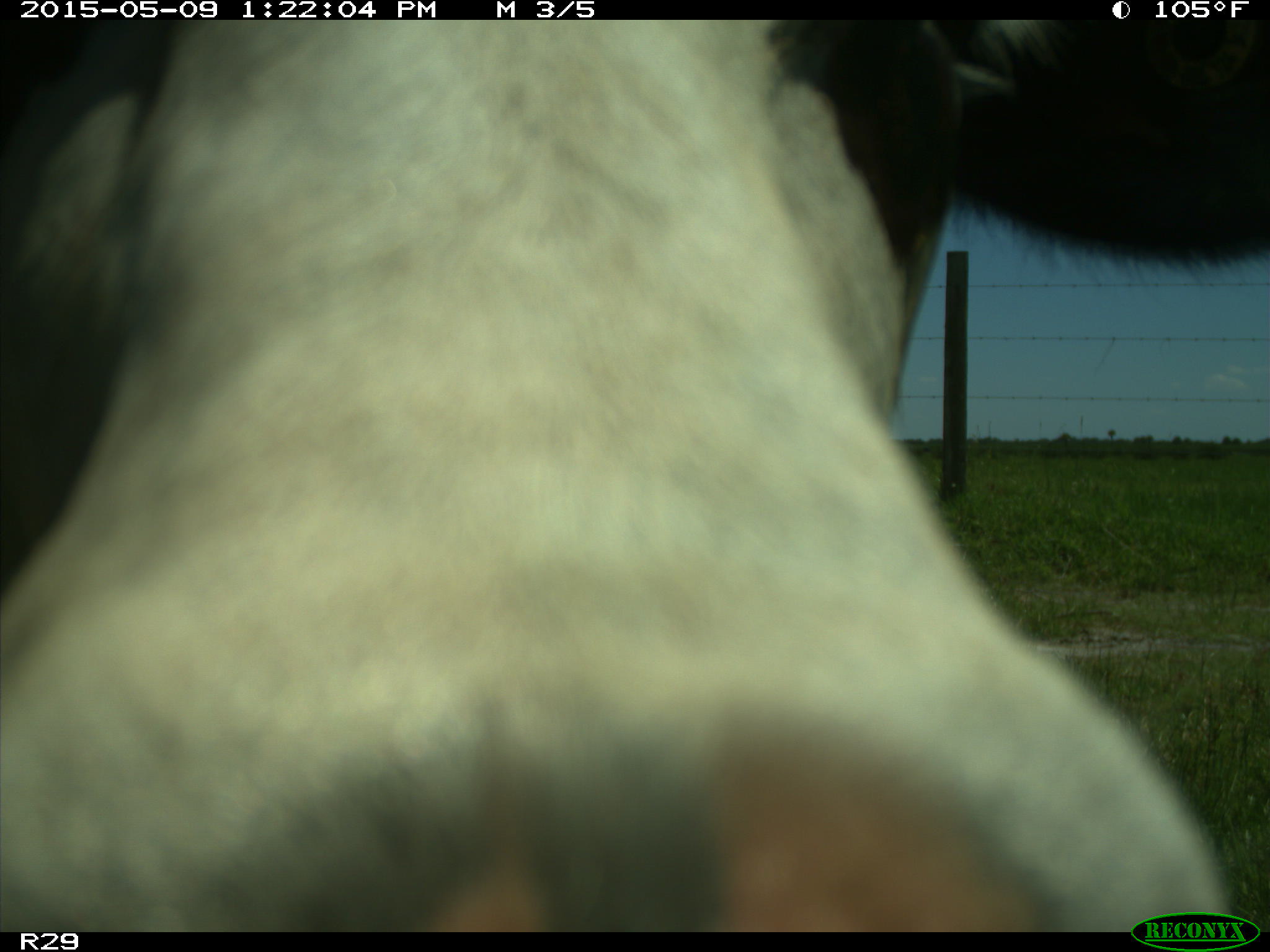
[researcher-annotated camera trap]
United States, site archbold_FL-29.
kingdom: Animalia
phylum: Chordata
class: Mammalia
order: Artiodactyla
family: Bovidae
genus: Bos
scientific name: Bos taurus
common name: domestic cow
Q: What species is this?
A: Bos taurus (domestic cow).